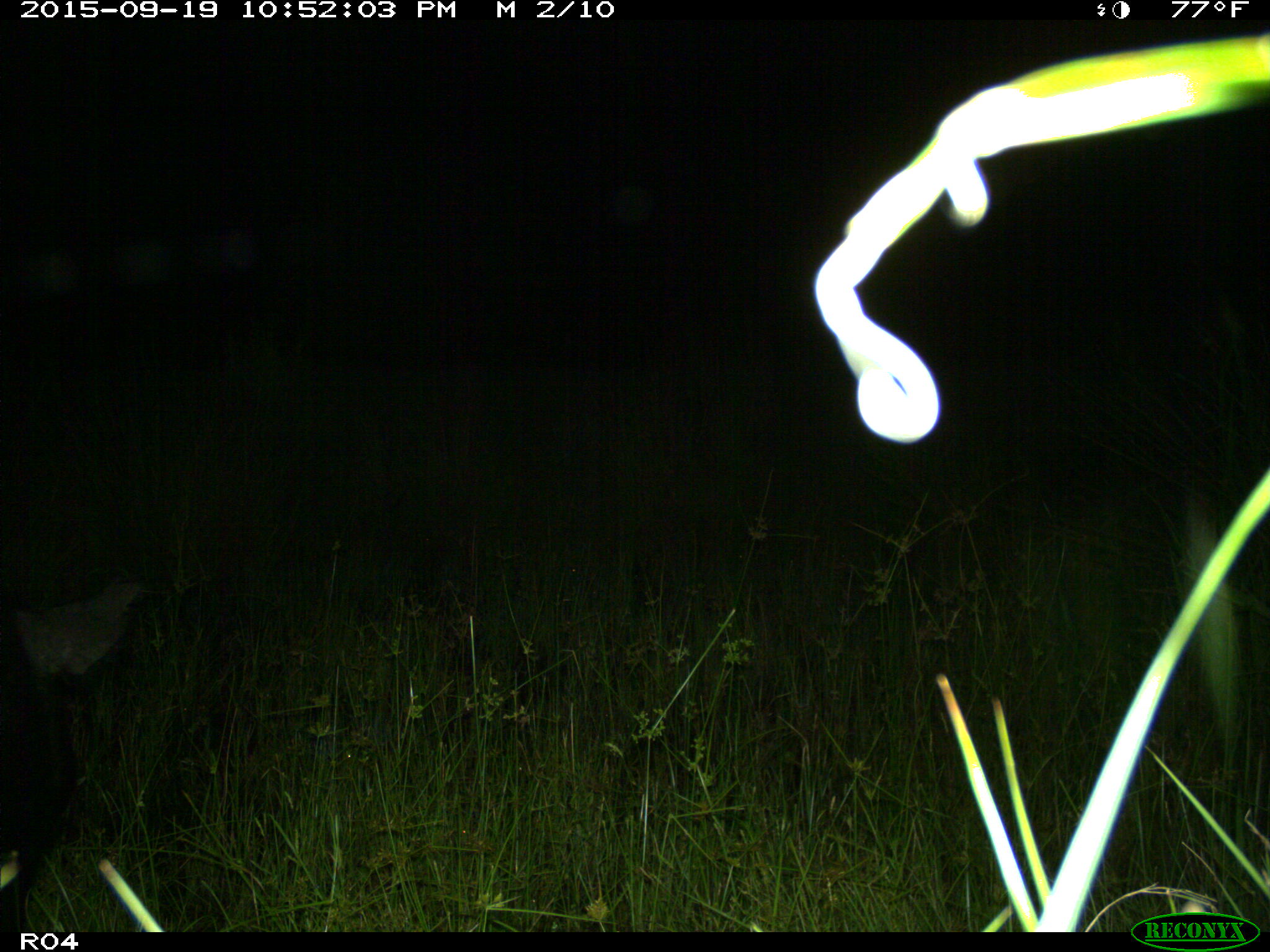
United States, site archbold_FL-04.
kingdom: Animalia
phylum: Chordata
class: Mammalia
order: Artiodactyla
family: Suidae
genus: Sus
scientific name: Sus scrofa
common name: wild boar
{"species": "Sus scrofa (wild boar)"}